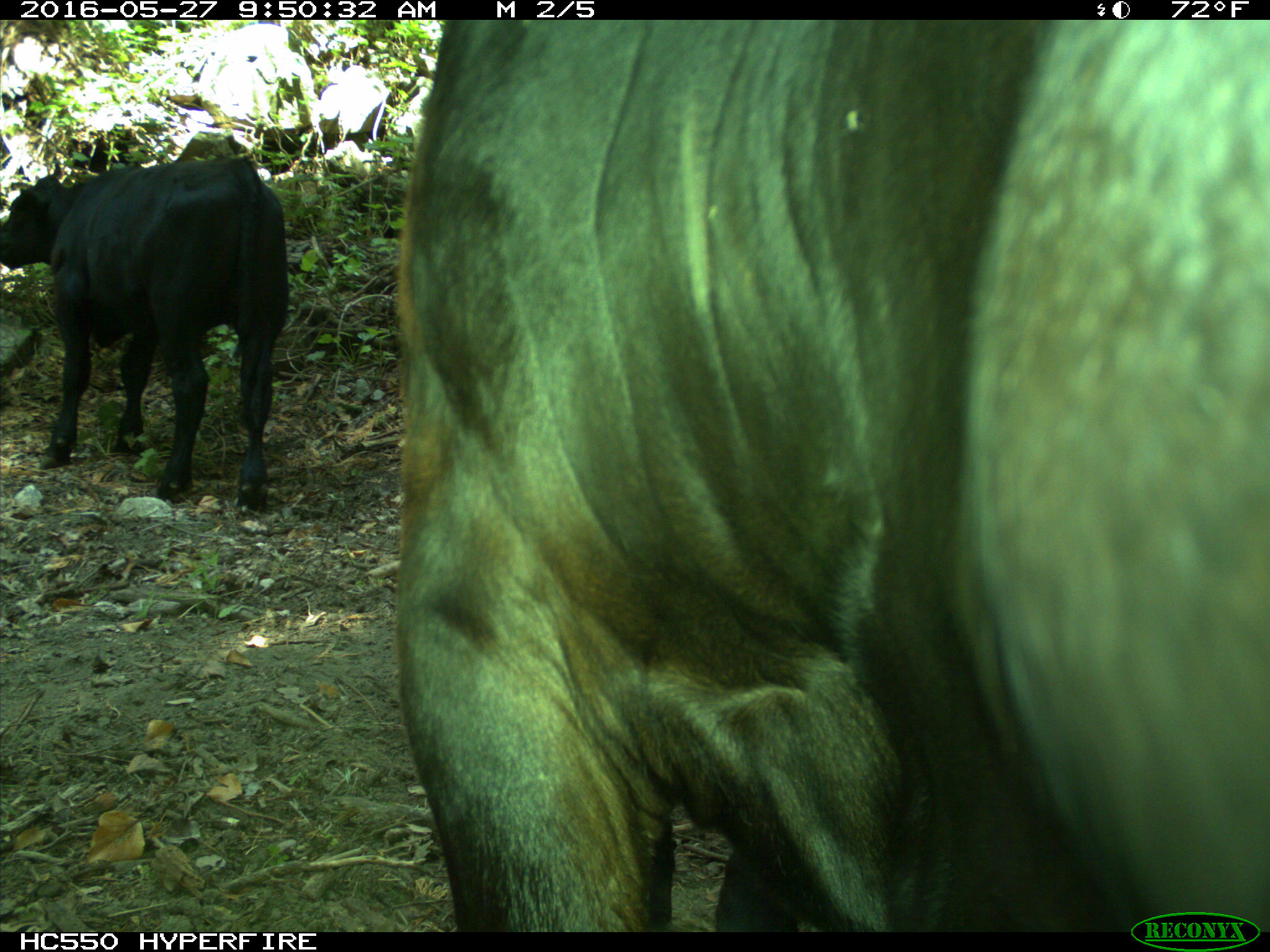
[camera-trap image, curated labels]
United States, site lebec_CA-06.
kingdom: Animalia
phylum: Chordata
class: Mammalia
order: Artiodactyla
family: Bovidae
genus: Bos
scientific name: Bos taurus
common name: domestic cow